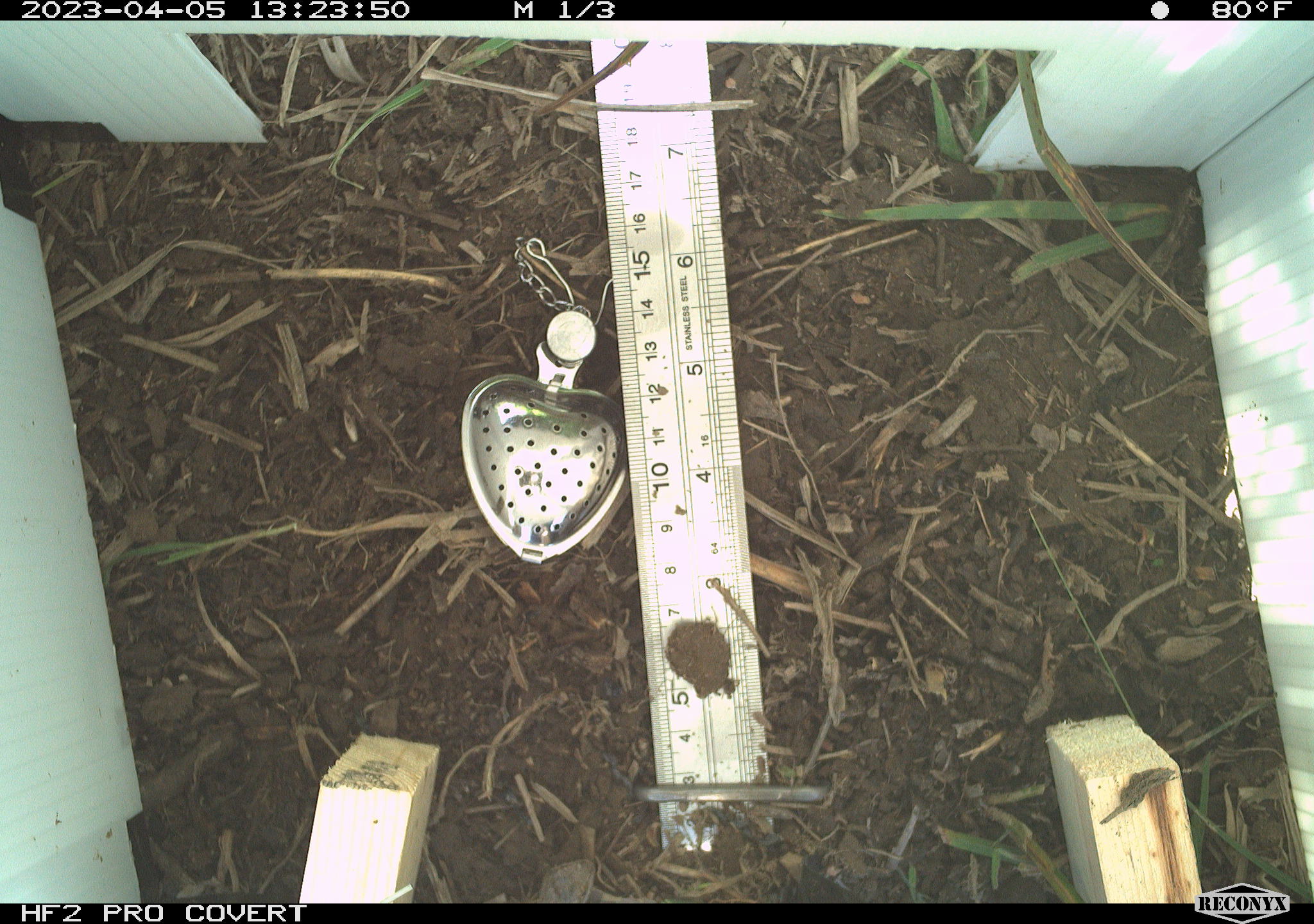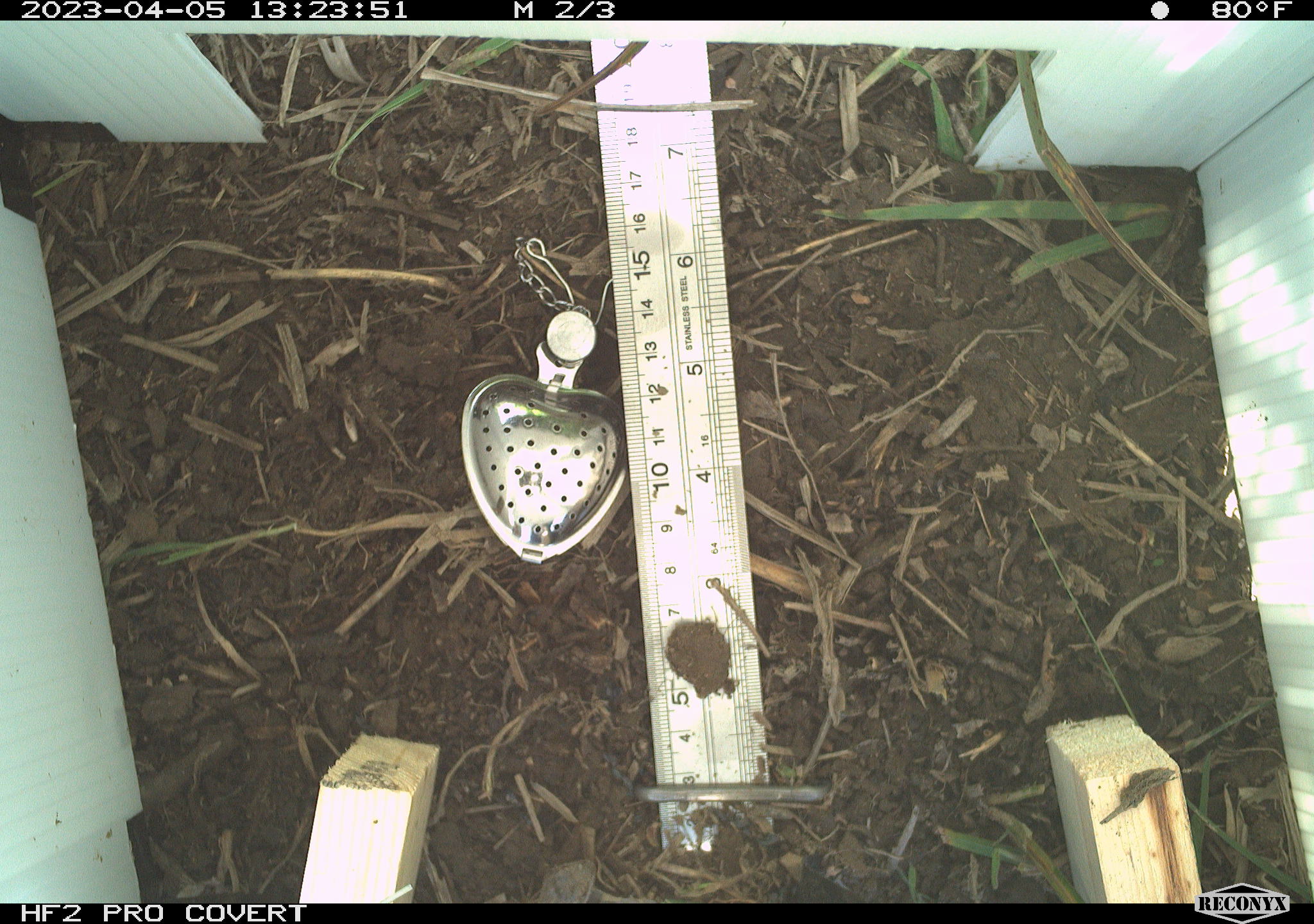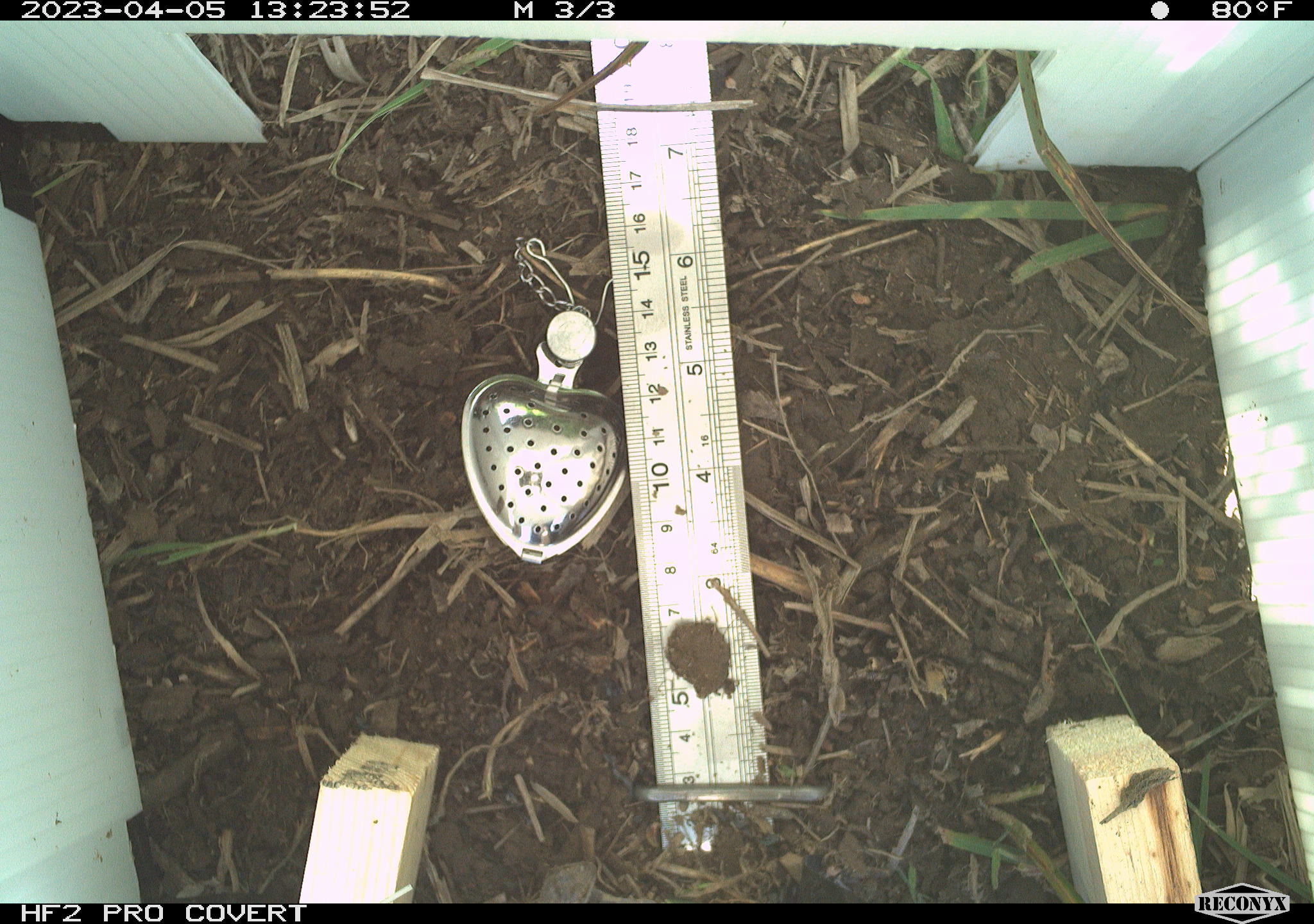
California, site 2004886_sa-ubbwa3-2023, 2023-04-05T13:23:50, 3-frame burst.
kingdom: Animalia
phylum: Chordata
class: Reptilia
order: Squamata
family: Phrynosomatidae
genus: Sceloporus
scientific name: Sceloporus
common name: spiny lizards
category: sceloporus species